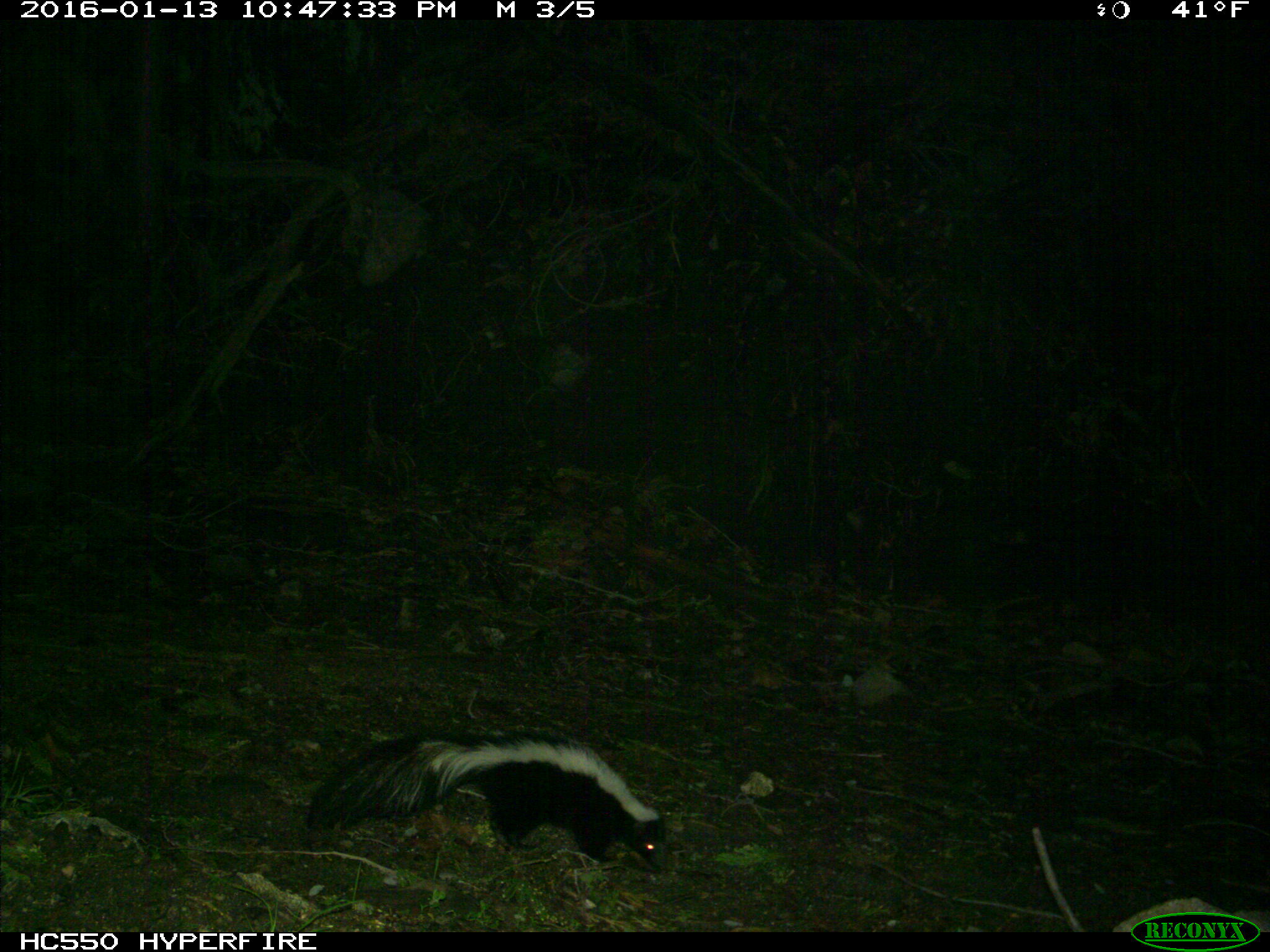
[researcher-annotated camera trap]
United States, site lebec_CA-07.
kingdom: Animalia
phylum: Chordata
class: Mammalia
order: Carnivora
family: Mephitidae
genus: Mephitis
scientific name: Mephitis mephitis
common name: striped skunk